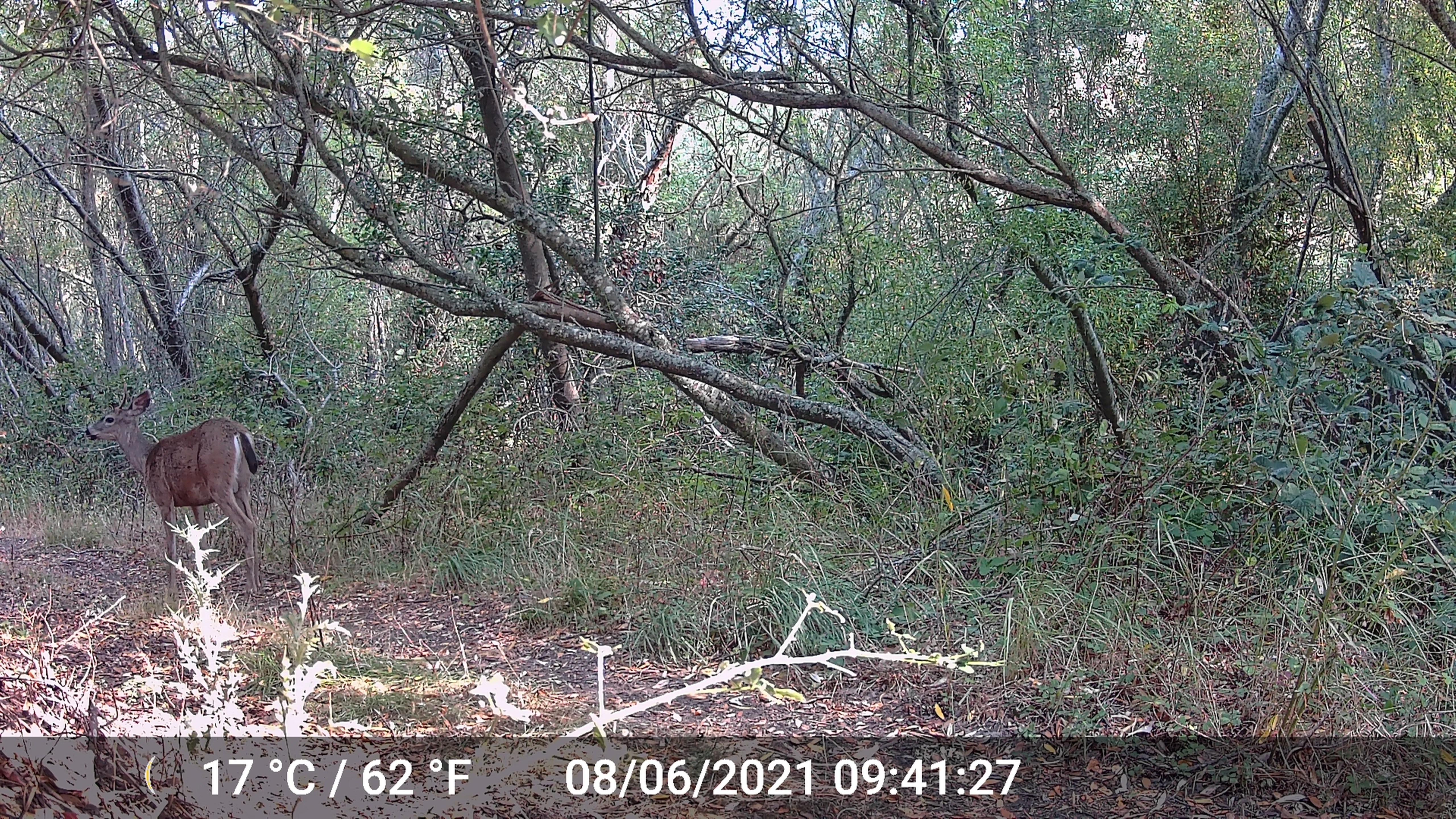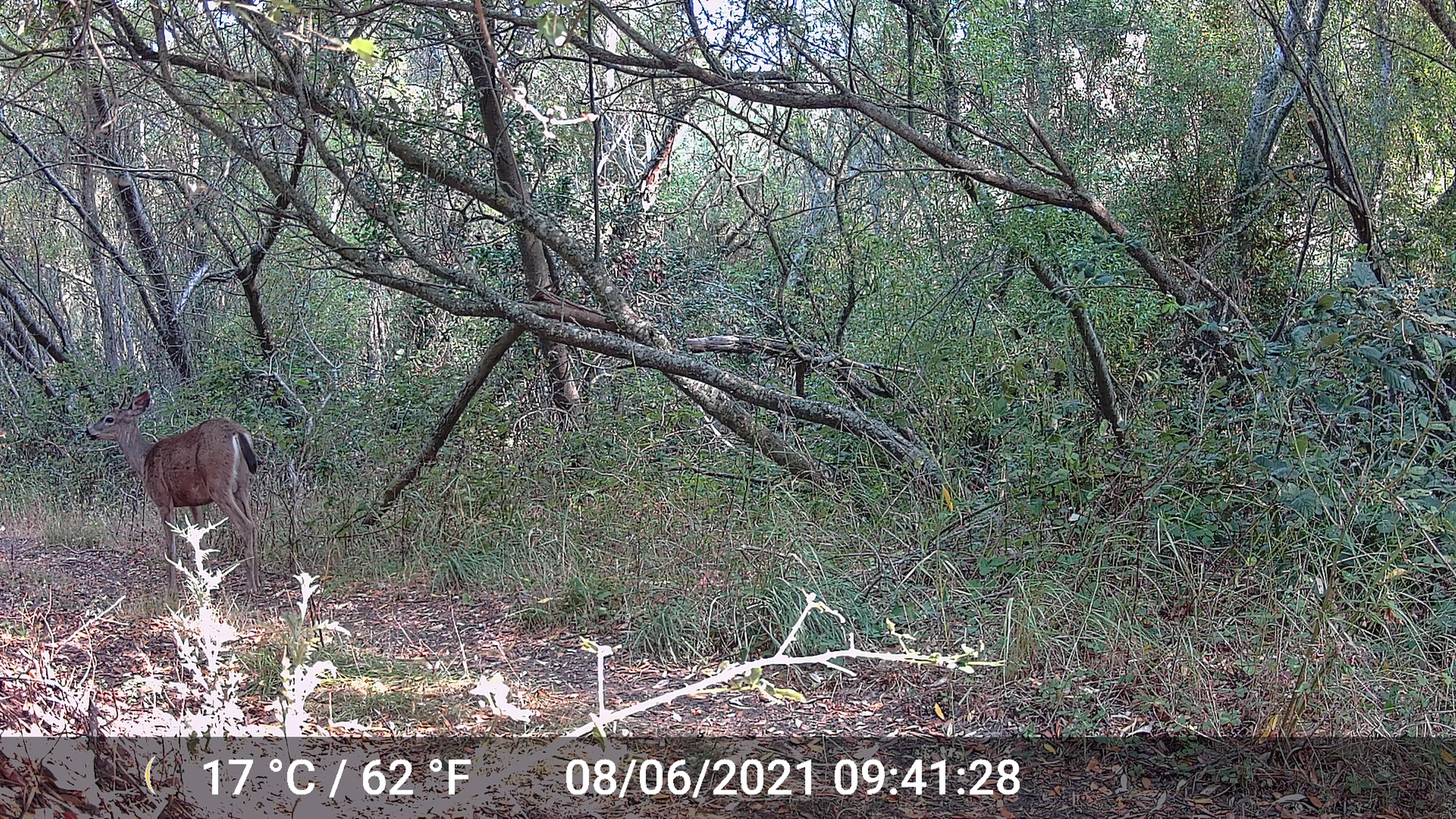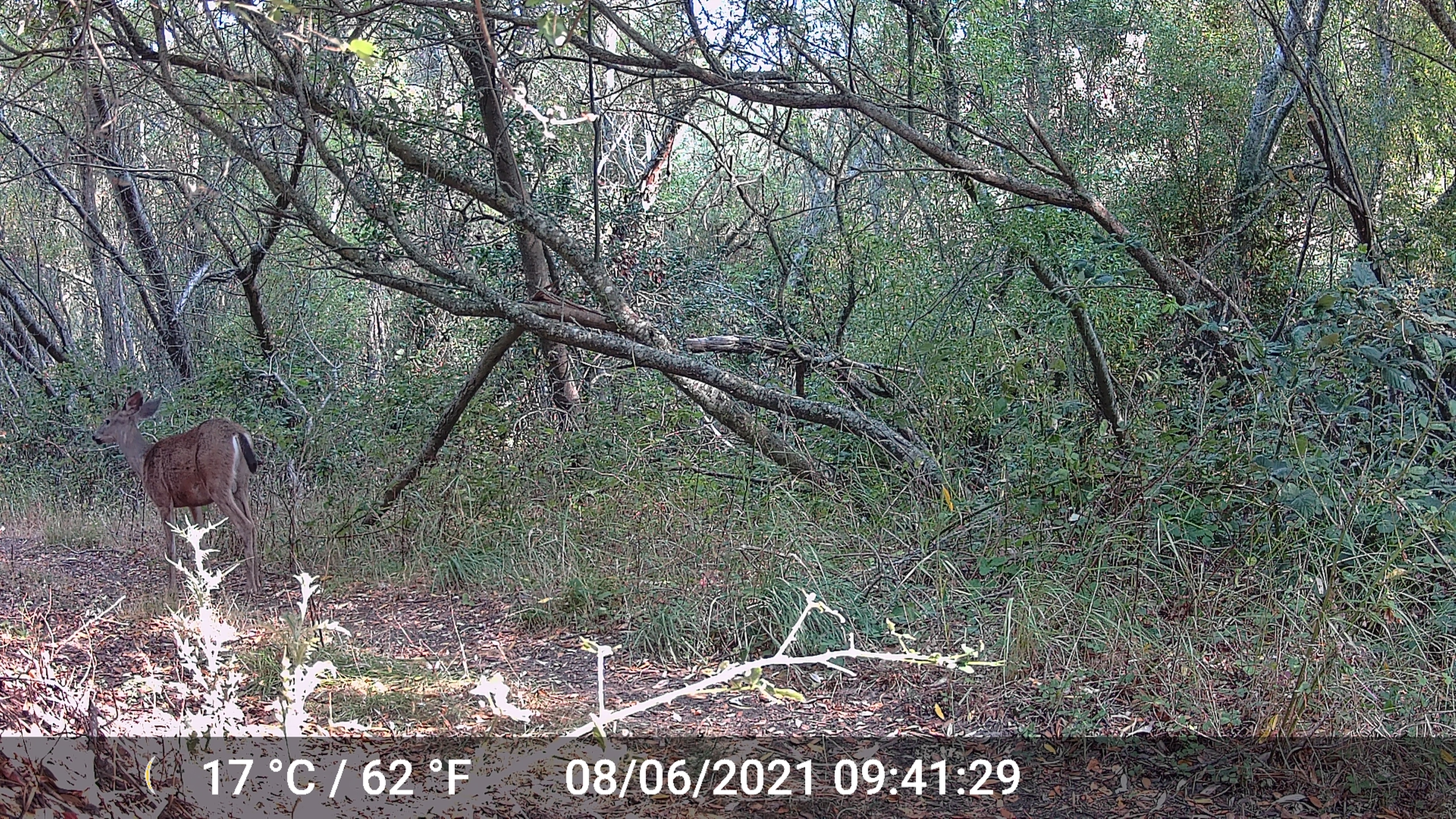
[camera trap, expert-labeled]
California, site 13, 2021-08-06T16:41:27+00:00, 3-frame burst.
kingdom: Animalia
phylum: Chordata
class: Mammalia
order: Artiodactyla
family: Cervidae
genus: Odocoileus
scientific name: Odocoileus hemionus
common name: mule deer